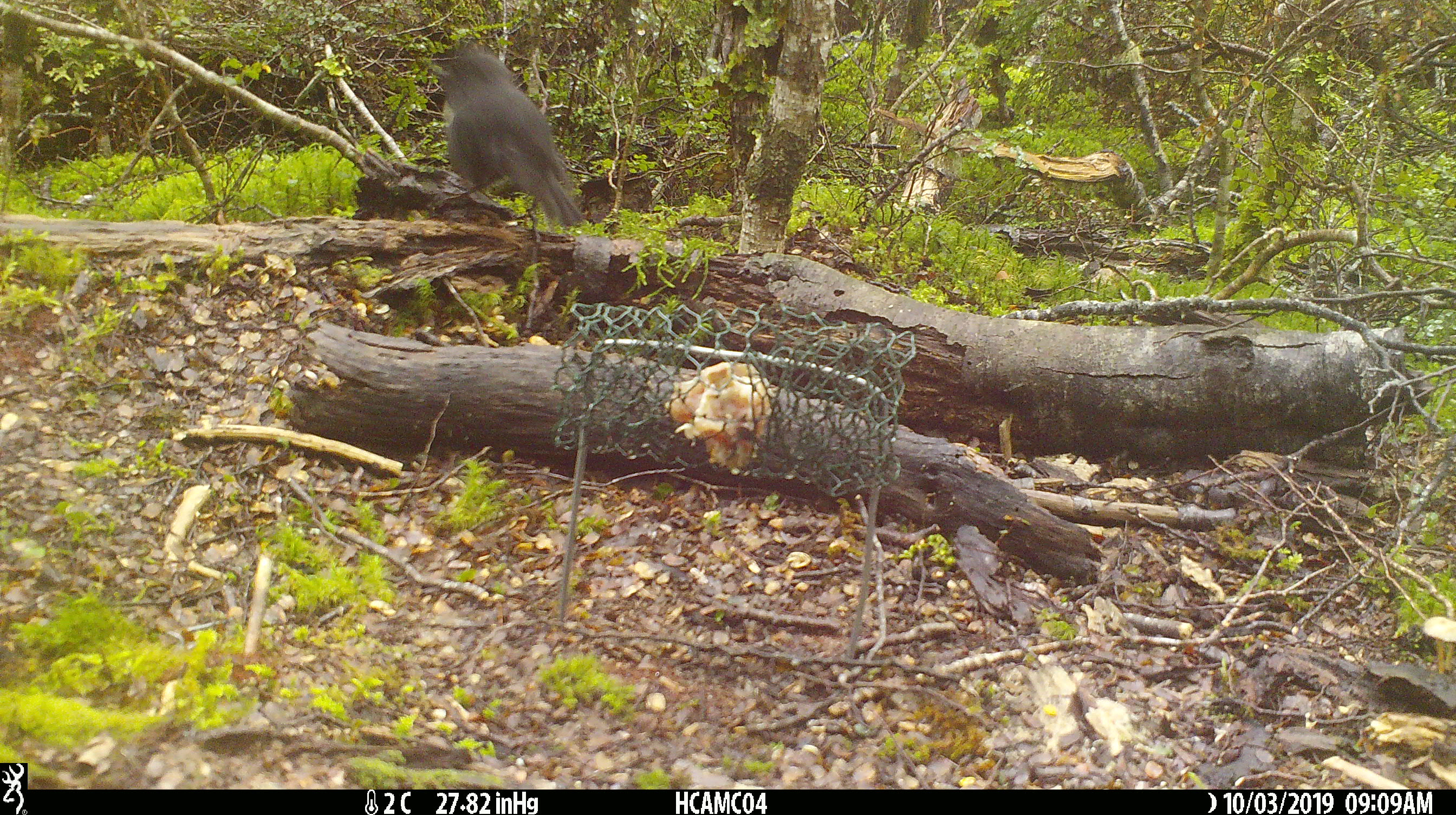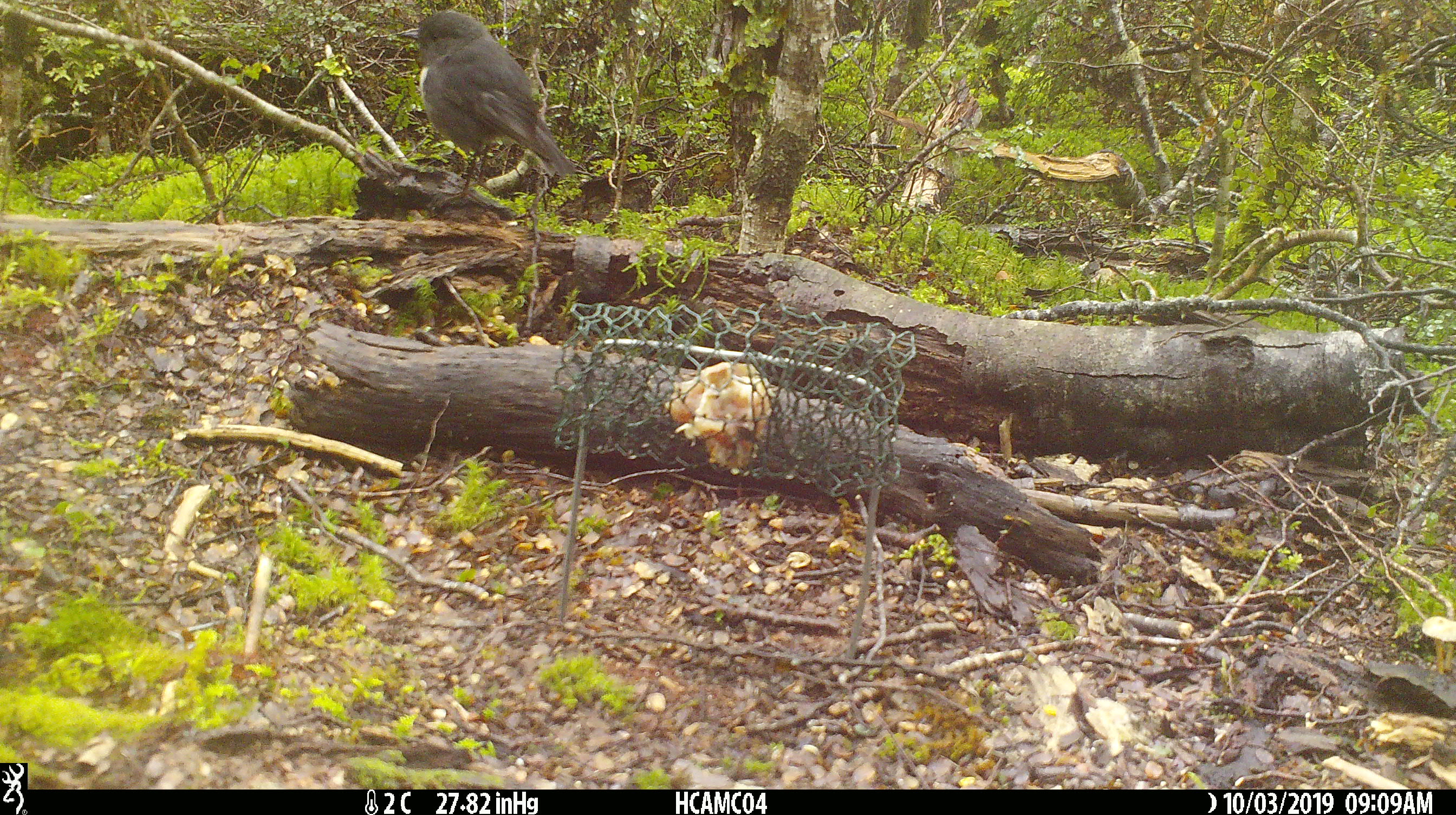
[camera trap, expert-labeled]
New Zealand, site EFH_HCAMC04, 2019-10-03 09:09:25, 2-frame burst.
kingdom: Animalia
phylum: Chordata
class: Aves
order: Passeriformes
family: Petroicidae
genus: Petroica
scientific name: Petroica australis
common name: new zealand robin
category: robin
Robin (new zealand robin) (Petroica australis).